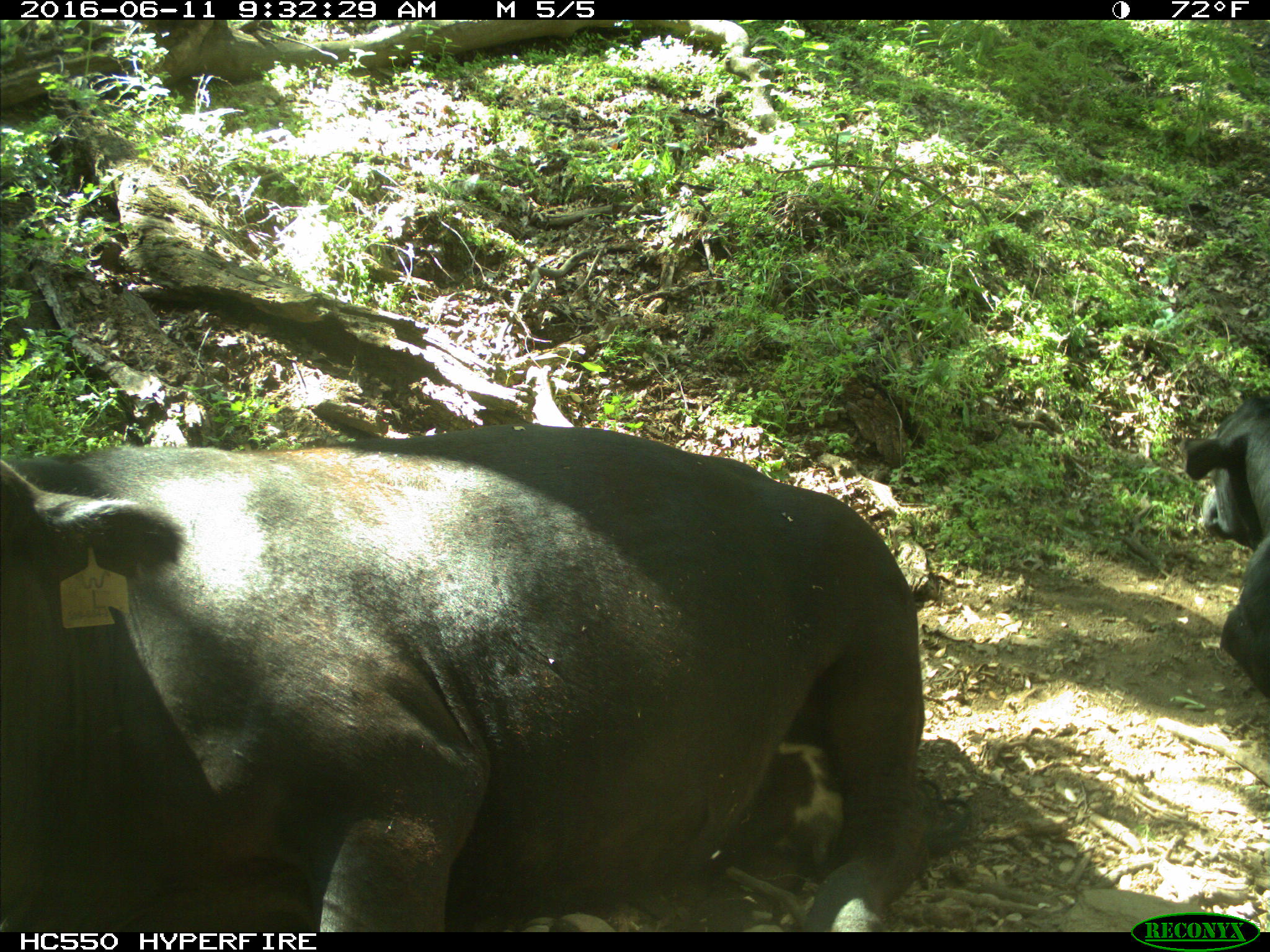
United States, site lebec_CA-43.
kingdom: Animalia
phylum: Chordata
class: Mammalia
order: Artiodactyla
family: Bovidae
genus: Bos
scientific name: Bos taurus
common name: domestic cow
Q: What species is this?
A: Bos taurus (domestic cow).